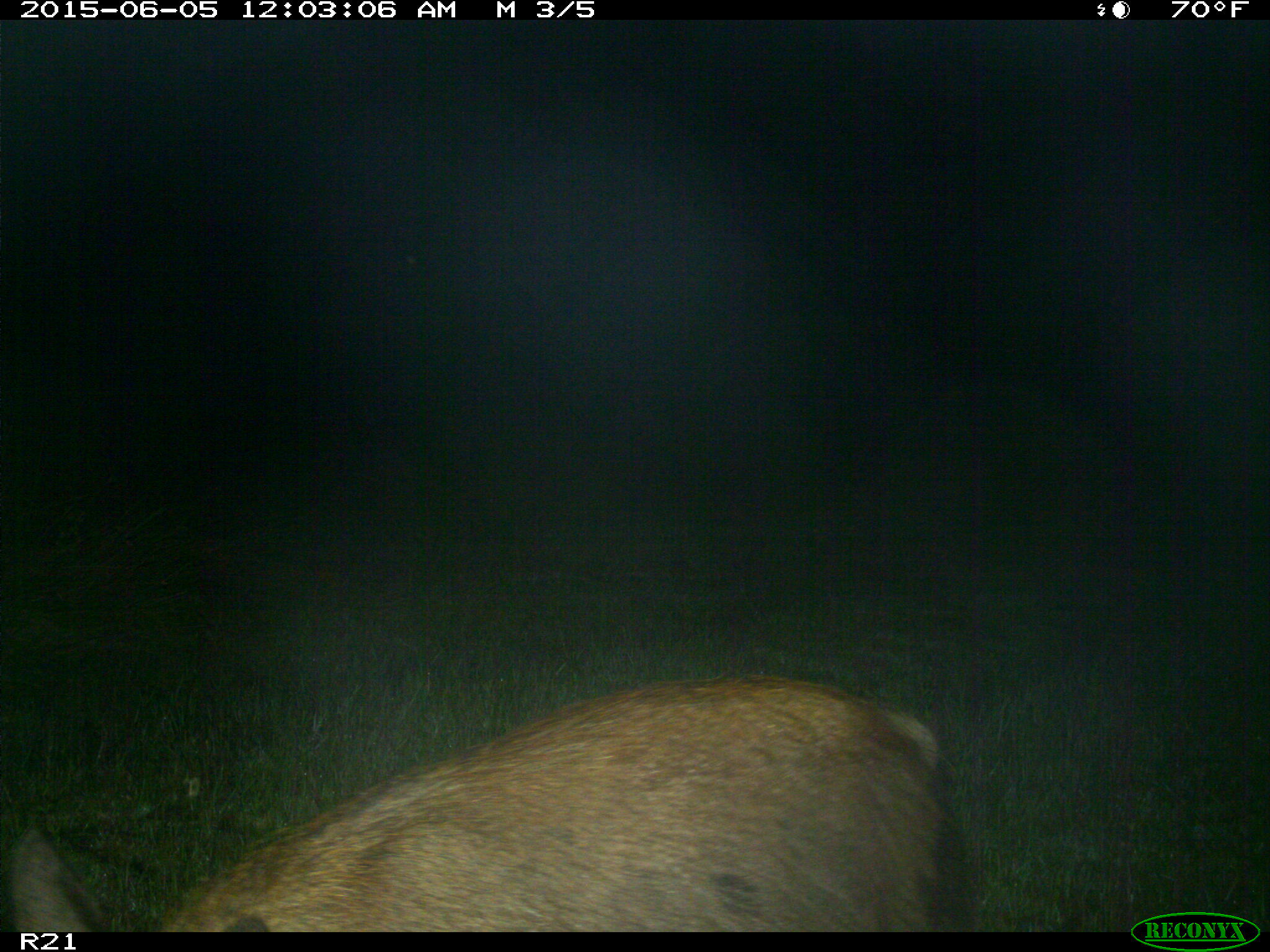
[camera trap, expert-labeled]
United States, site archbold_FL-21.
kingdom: Animalia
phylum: Chordata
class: Mammalia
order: Artiodactyla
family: Suidae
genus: Sus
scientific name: Sus scrofa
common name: wild boar